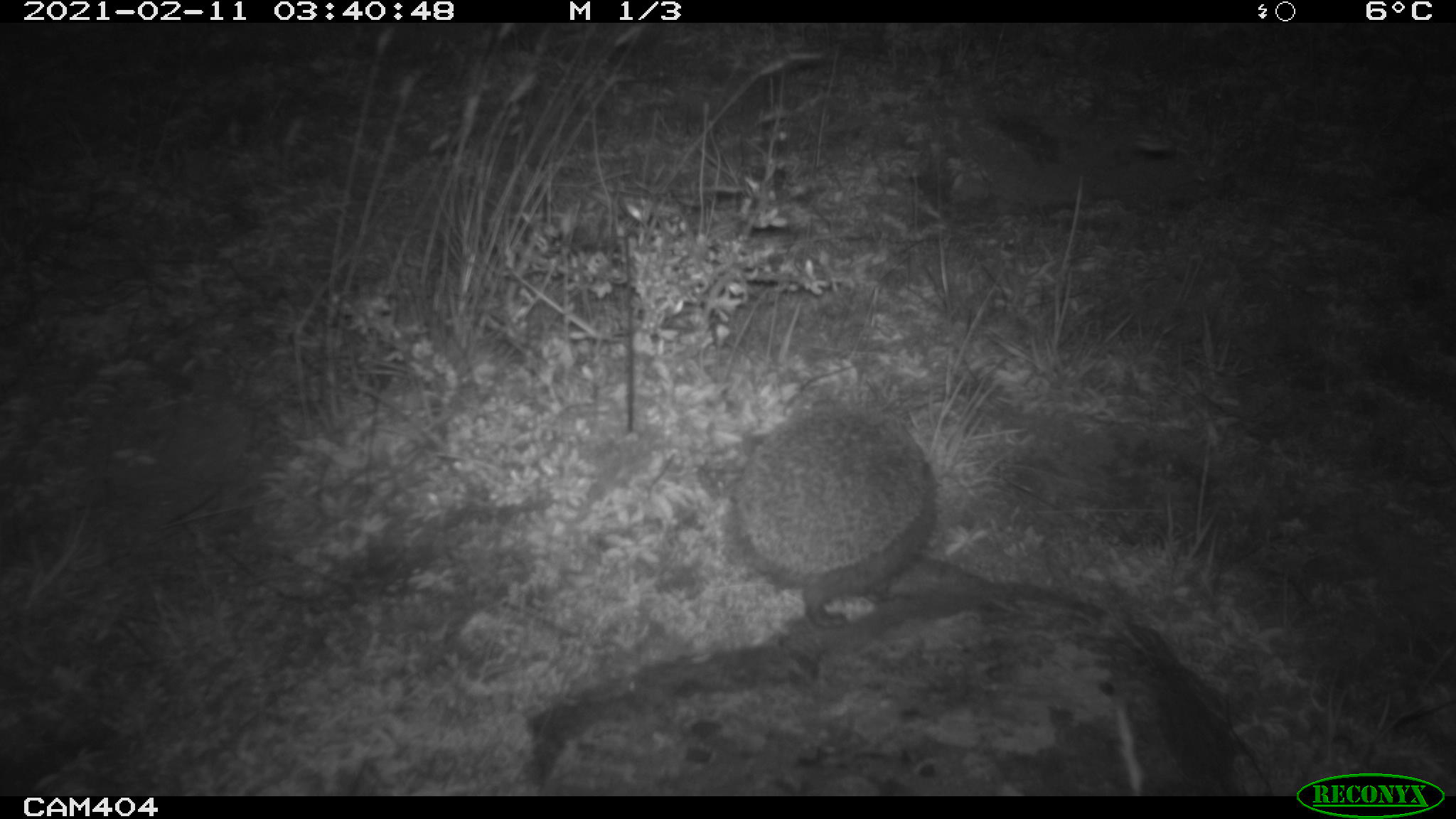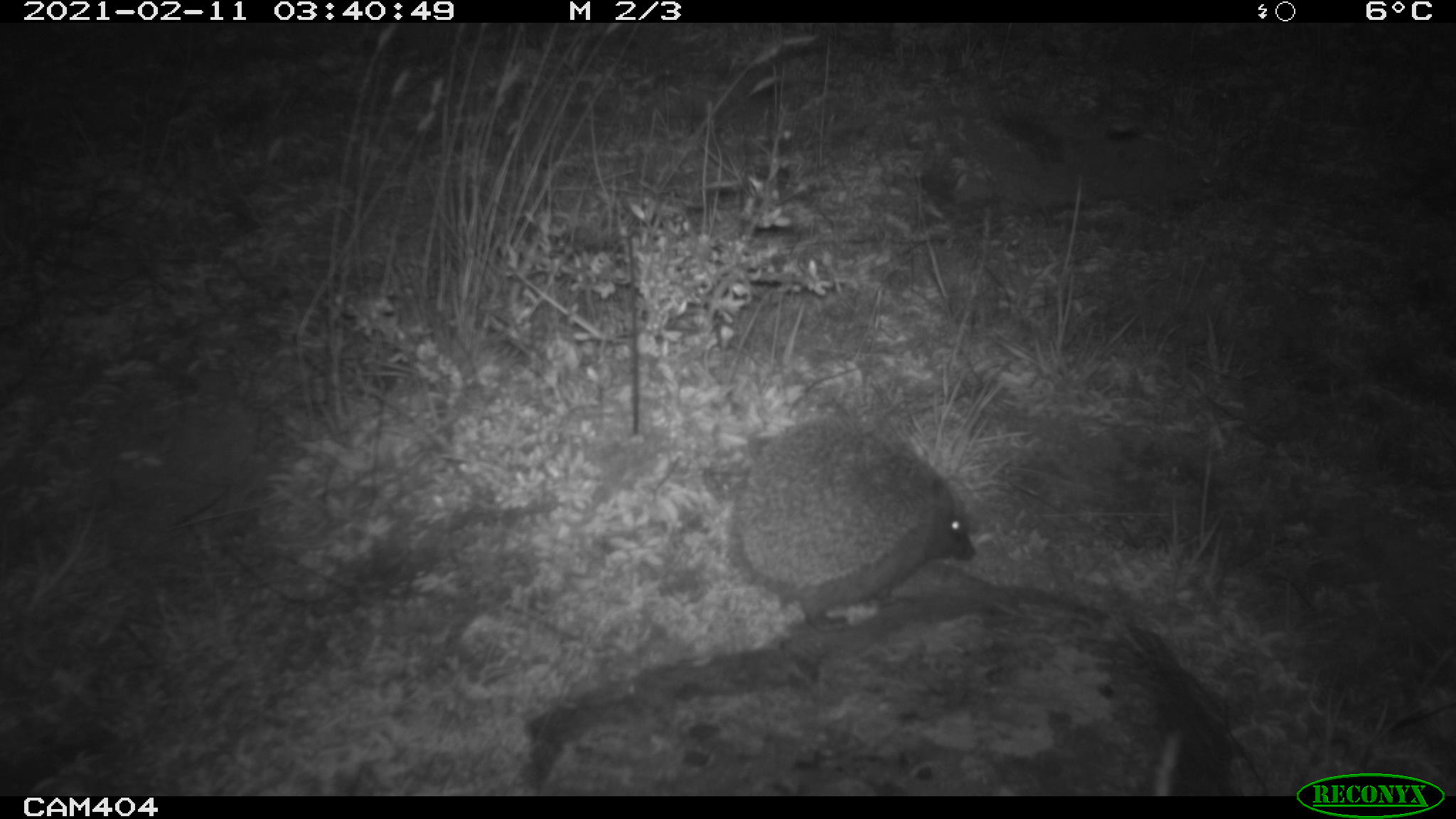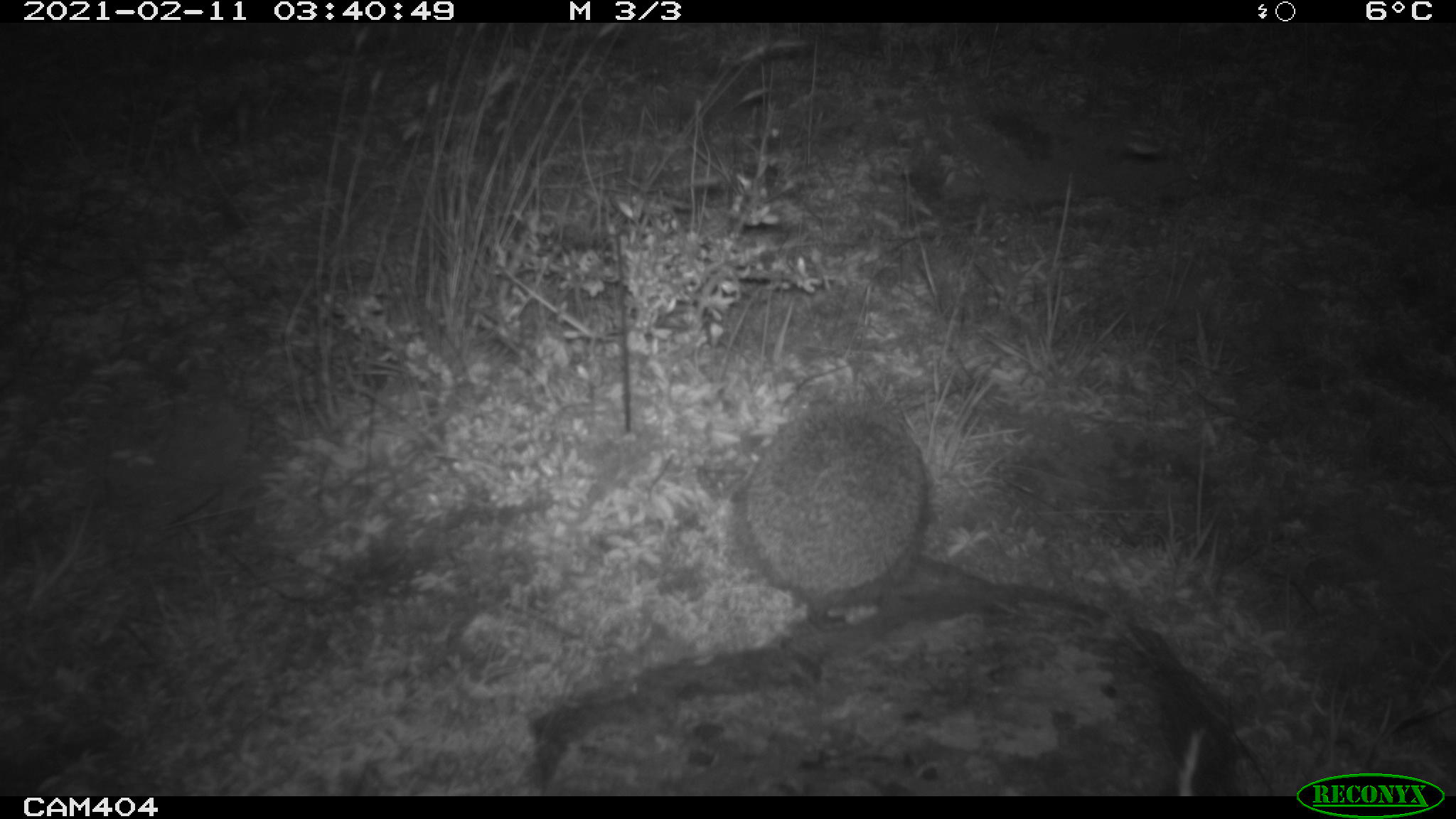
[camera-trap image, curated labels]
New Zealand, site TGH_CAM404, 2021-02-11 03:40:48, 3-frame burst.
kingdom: Animalia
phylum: Chordata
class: Mammalia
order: Eulipotyphla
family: Erinaceidae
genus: Erinaceus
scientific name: Erinaceus europaeus europaeus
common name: european hedgehog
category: hedgehog